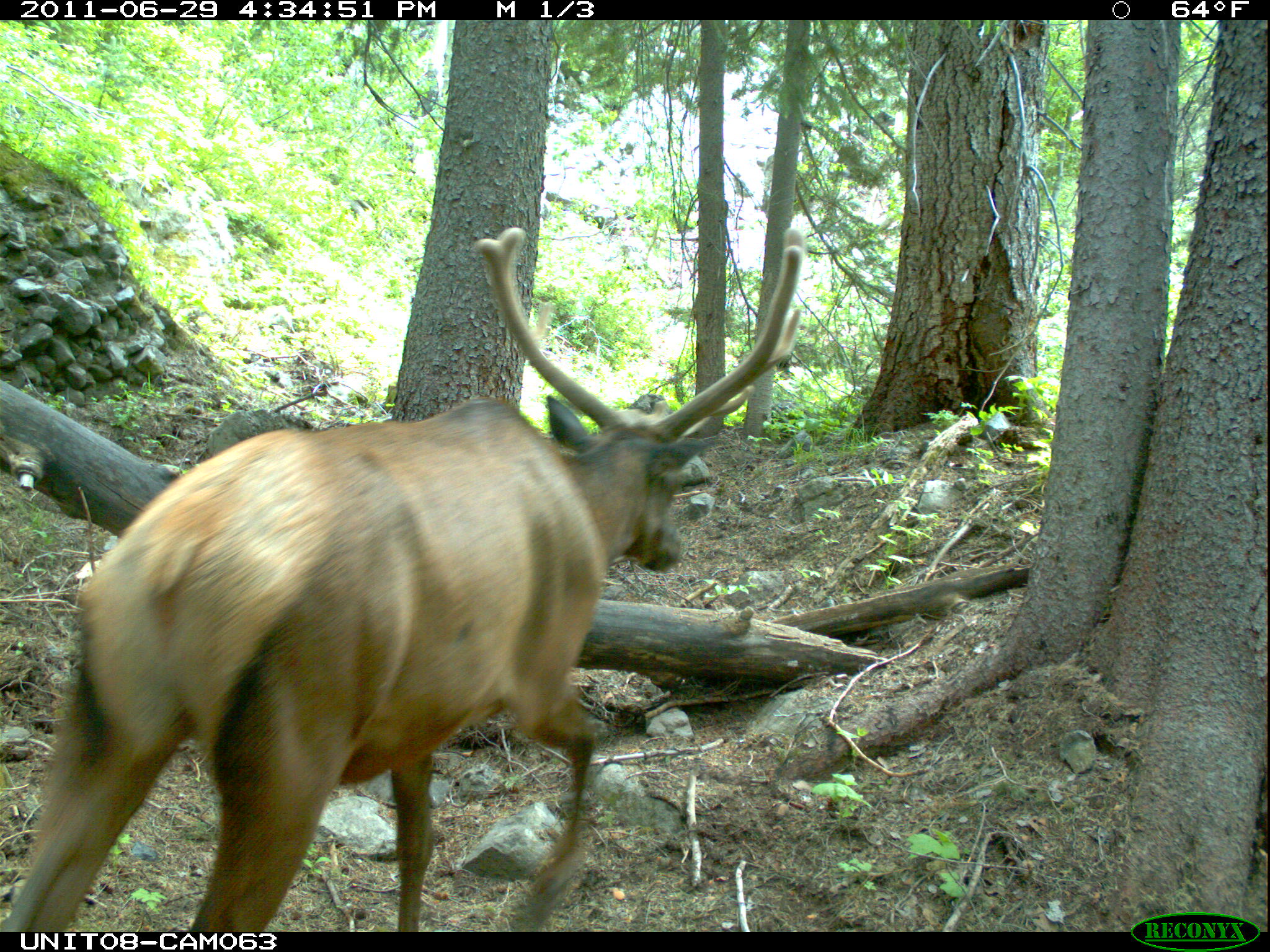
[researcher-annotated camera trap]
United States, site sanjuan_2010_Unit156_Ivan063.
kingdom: Animalia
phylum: Chordata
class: Mammalia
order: Artiodactyla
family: Cervidae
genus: Cervus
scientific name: Cervus elaphus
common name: red deer